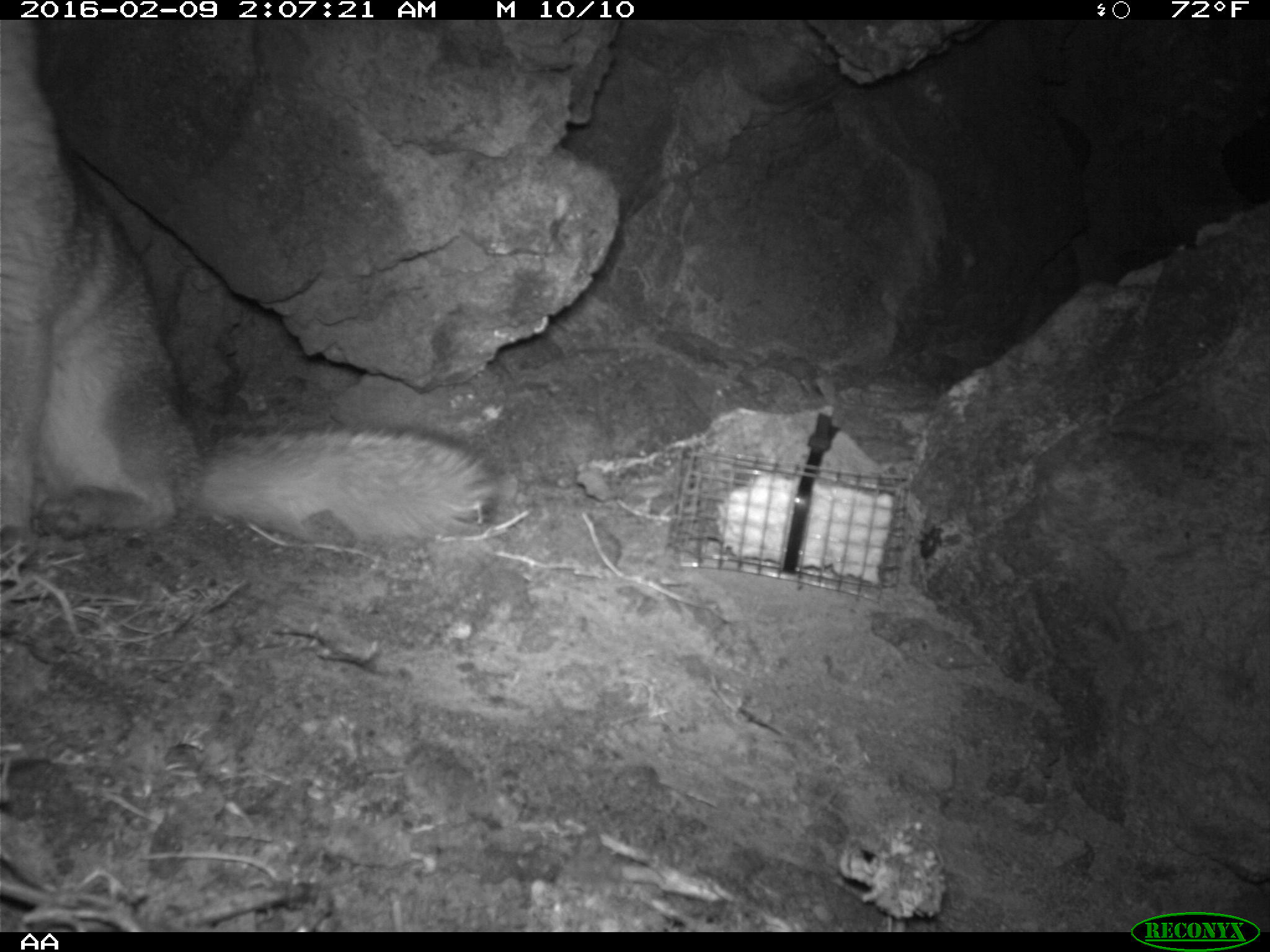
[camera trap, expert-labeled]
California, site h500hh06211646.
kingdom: Animalia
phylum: Chordata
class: Mammalia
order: Carnivora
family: Canidae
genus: Urocyon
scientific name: Urocyon littoralis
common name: island fox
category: fox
Fox (island fox) (Urocyon littoralis).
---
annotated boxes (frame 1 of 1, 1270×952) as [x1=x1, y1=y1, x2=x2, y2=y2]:
fox: [x1=0, y1=17, x2=498, y2=567]